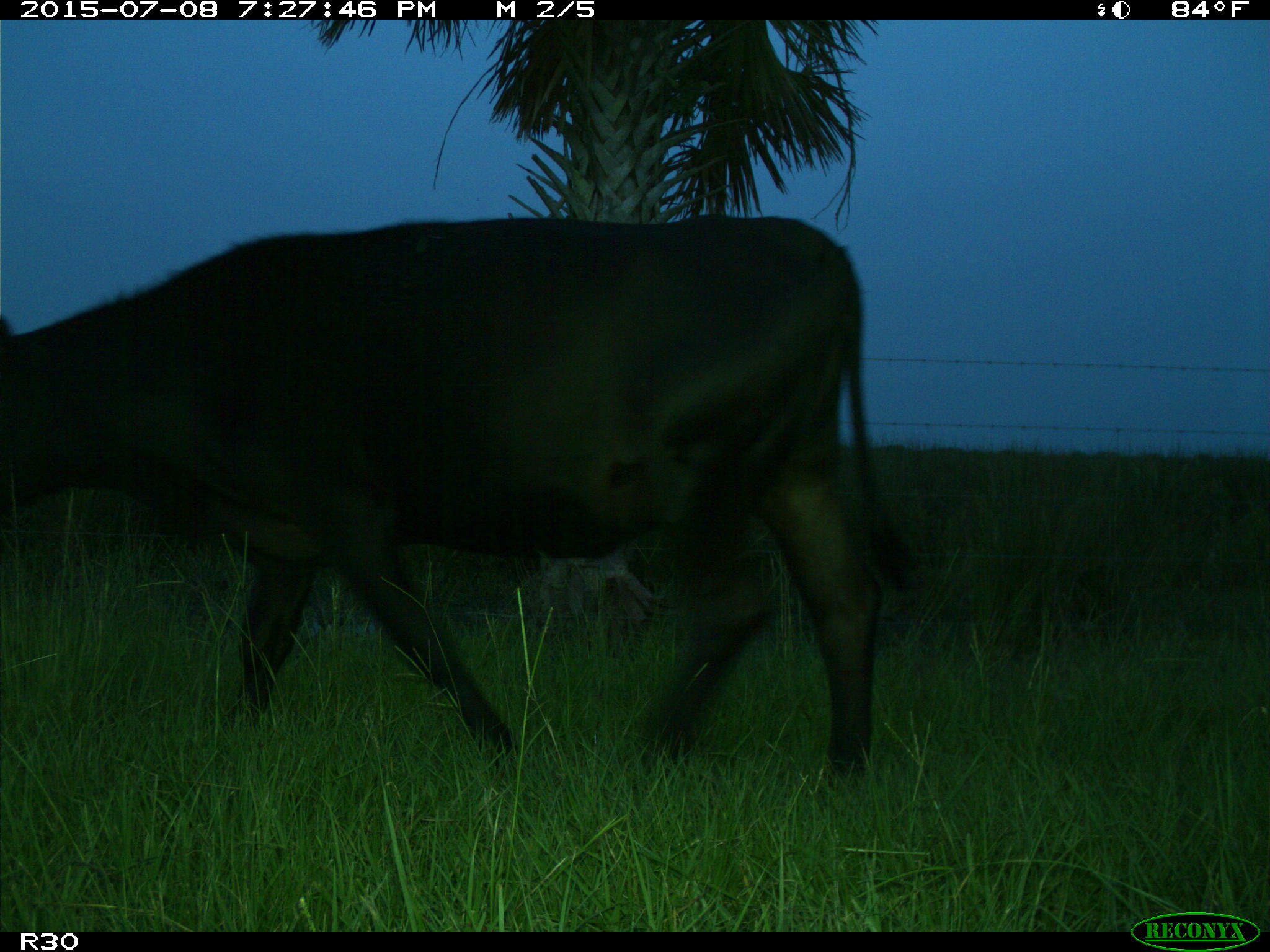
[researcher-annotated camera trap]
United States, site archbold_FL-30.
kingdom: Animalia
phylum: Chordata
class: Mammalia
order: Artiodactyla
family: Bovidae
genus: Bos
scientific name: Bos taurus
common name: domestic cow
Bos taurus (domestic cow).